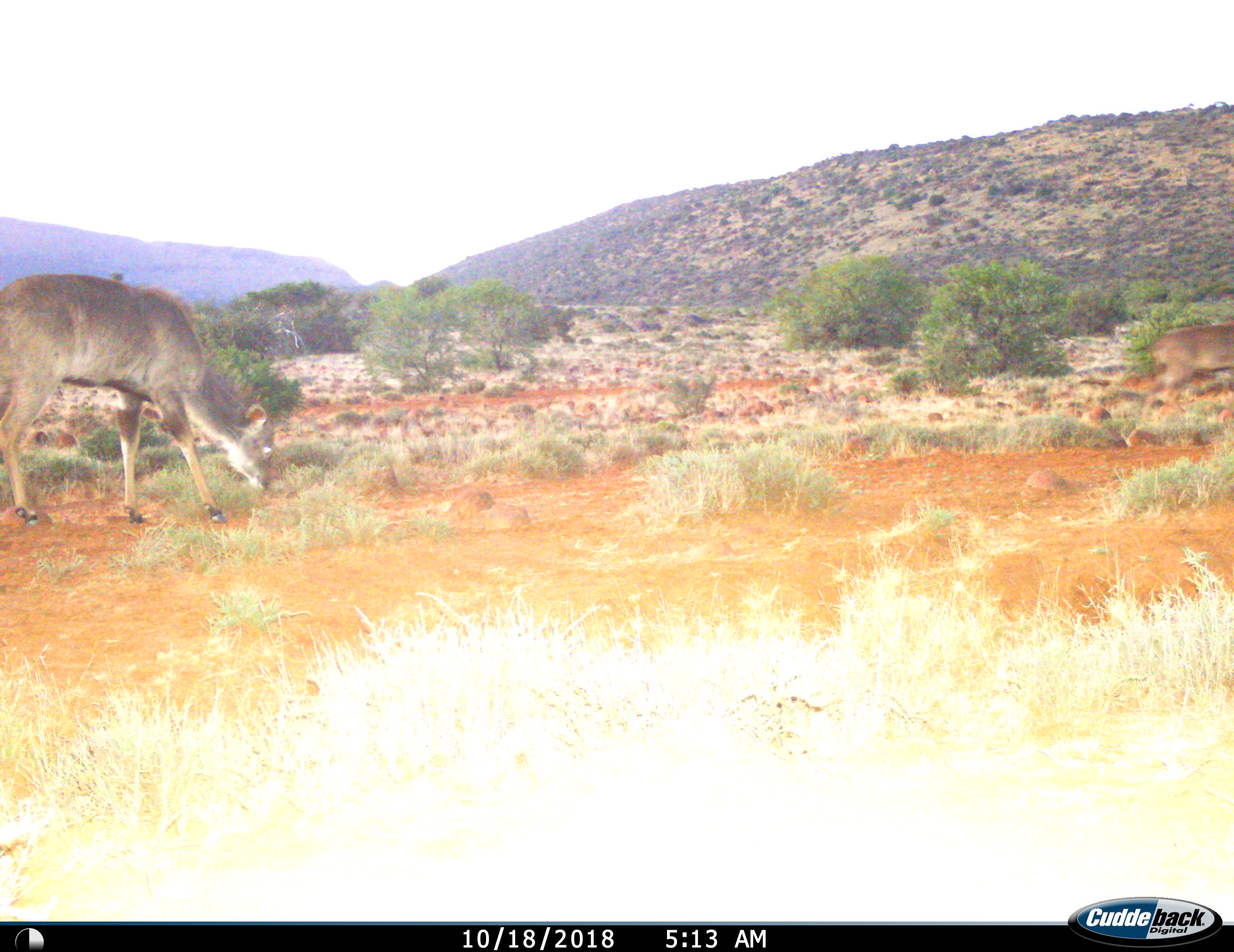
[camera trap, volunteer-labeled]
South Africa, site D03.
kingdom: Animalia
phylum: Chordata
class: Mammalia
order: Artiodactyla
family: Bovidae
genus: Tragelaphus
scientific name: Tragelaphus strepsiceros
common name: greater kudu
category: kudu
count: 1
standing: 0%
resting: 0%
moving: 33%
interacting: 0%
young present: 17%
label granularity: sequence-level